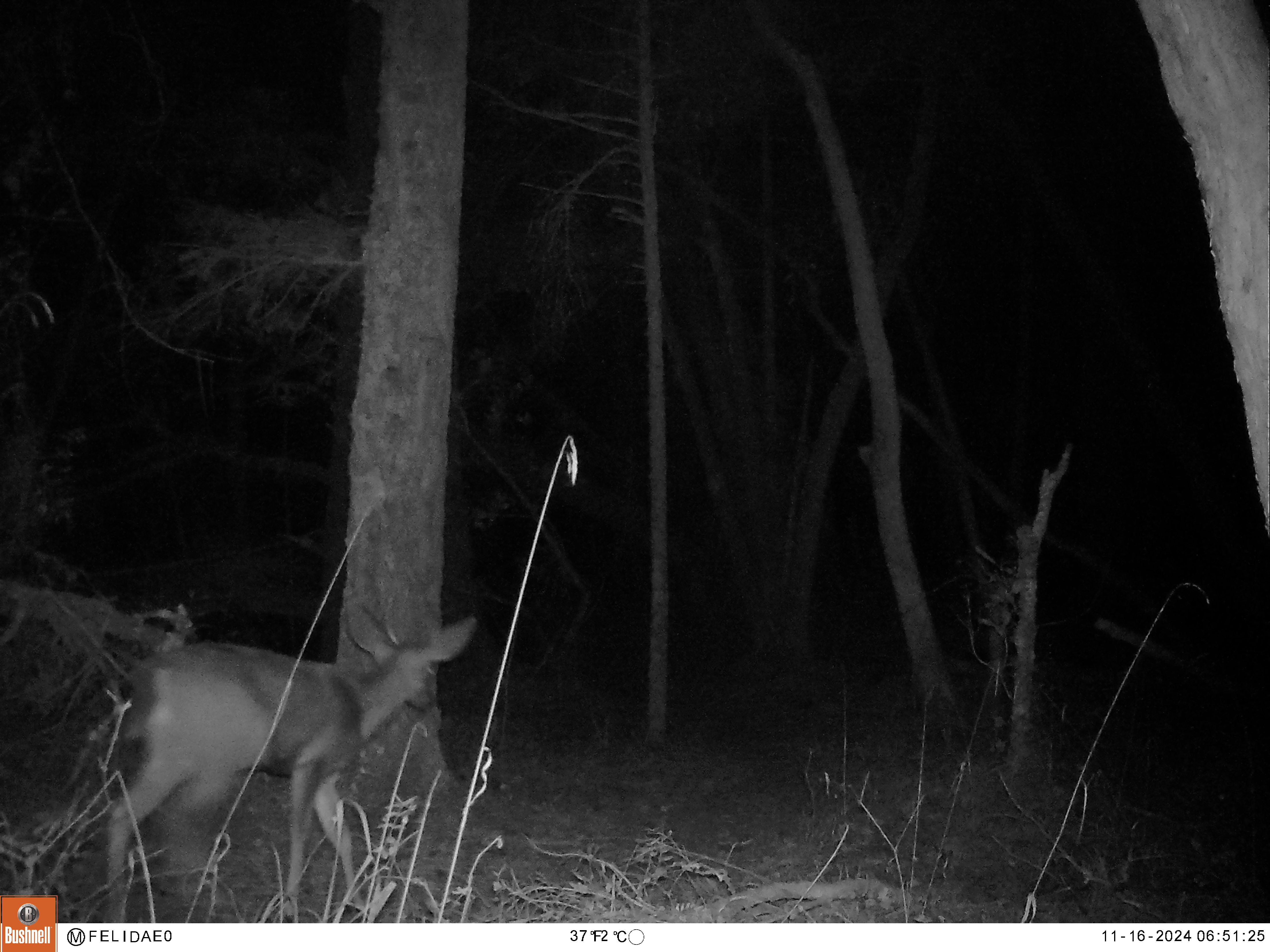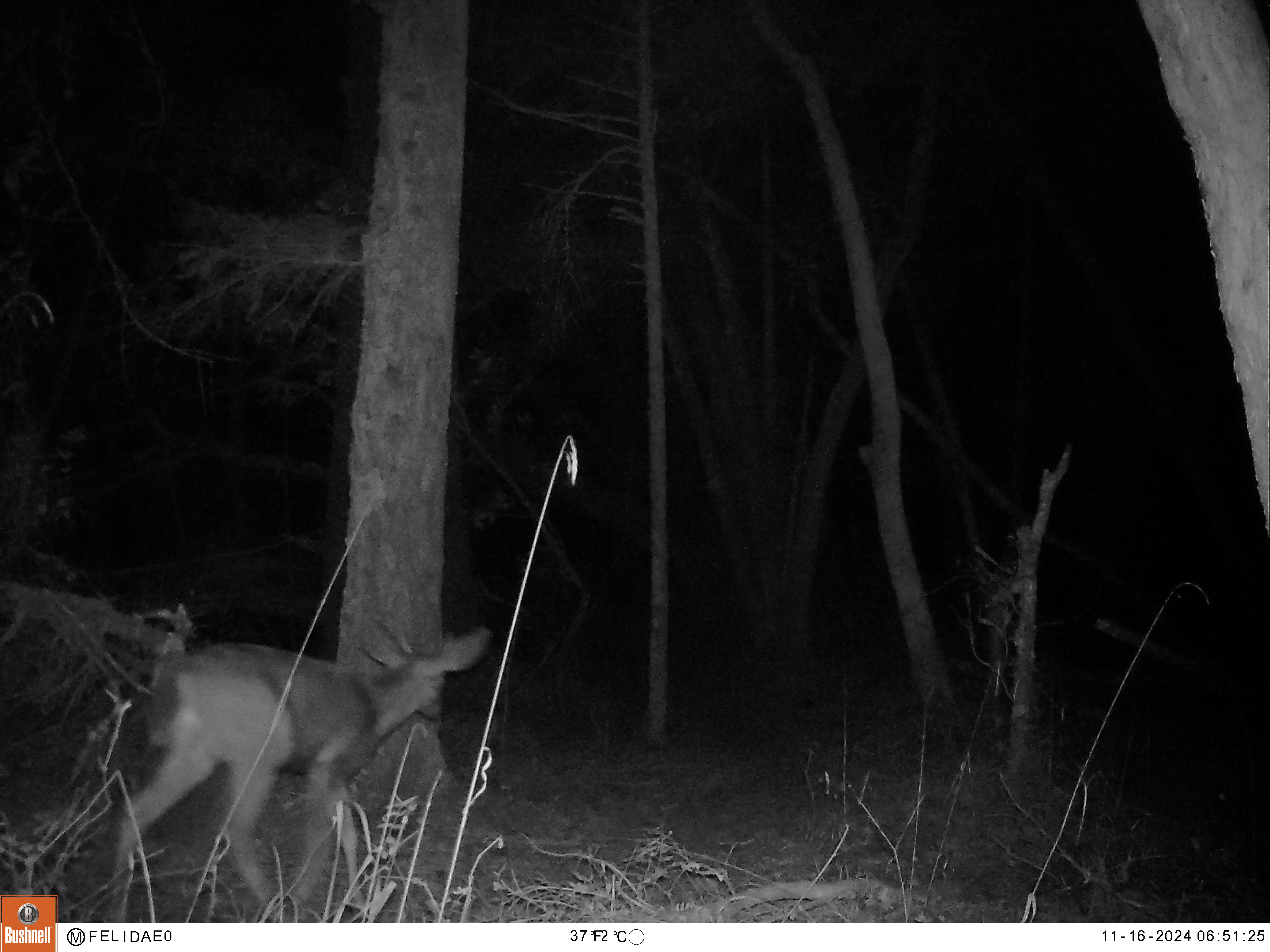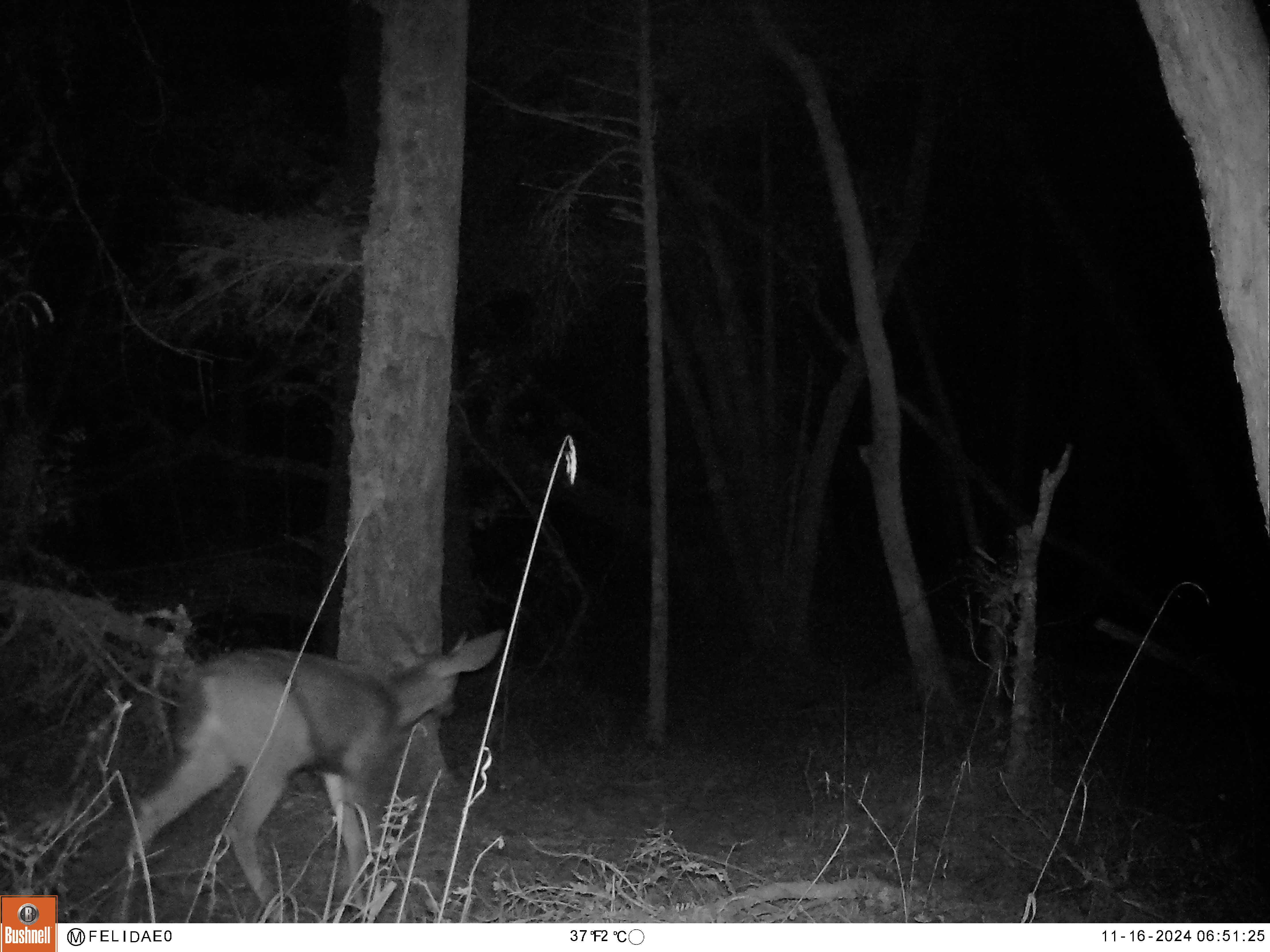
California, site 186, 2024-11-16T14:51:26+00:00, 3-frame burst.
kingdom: Animalia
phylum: Chordata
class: Mammalia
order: Artiodactyla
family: Cervidae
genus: Odocoileus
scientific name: Odocoileus hemionus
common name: mule deer